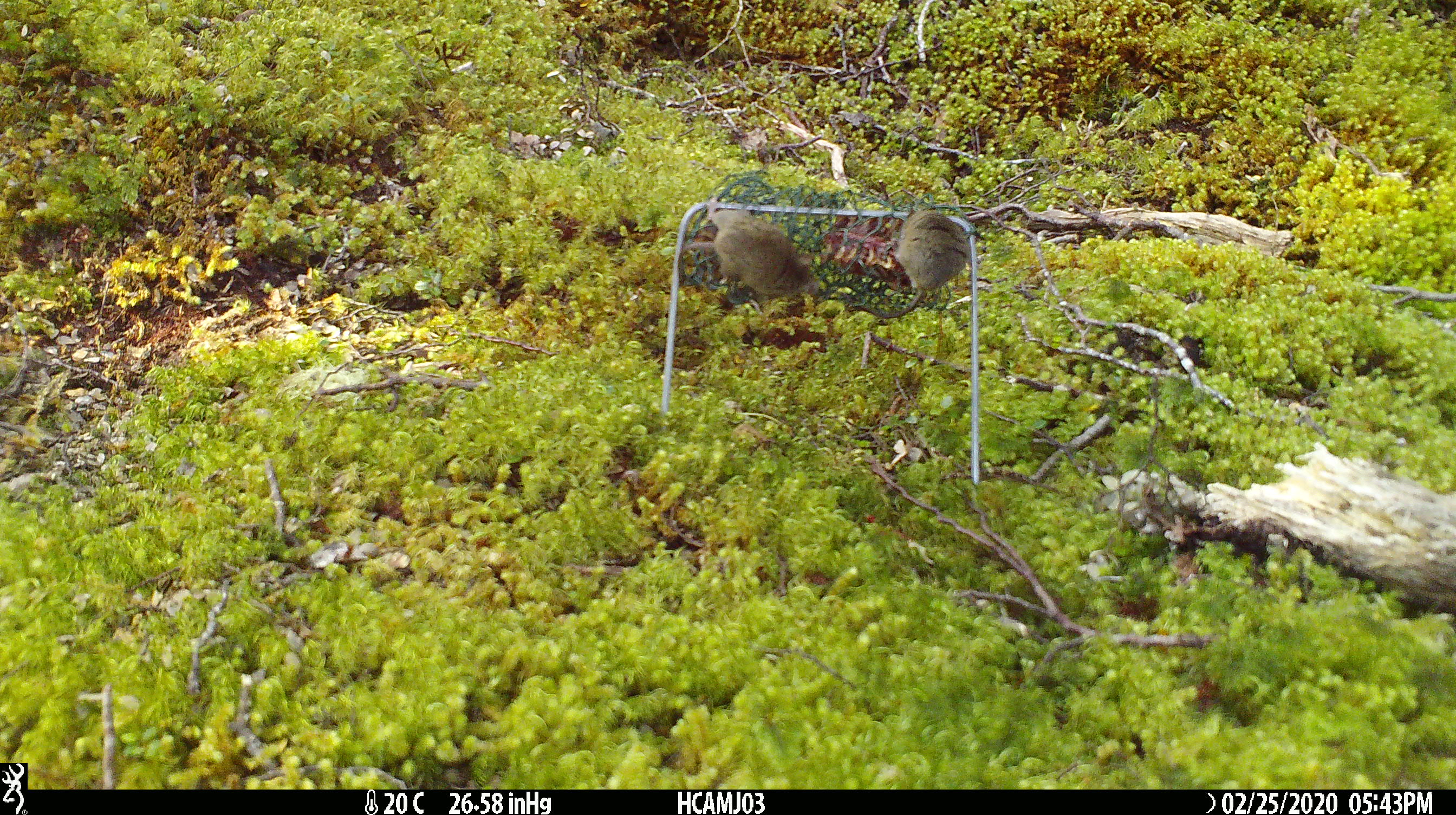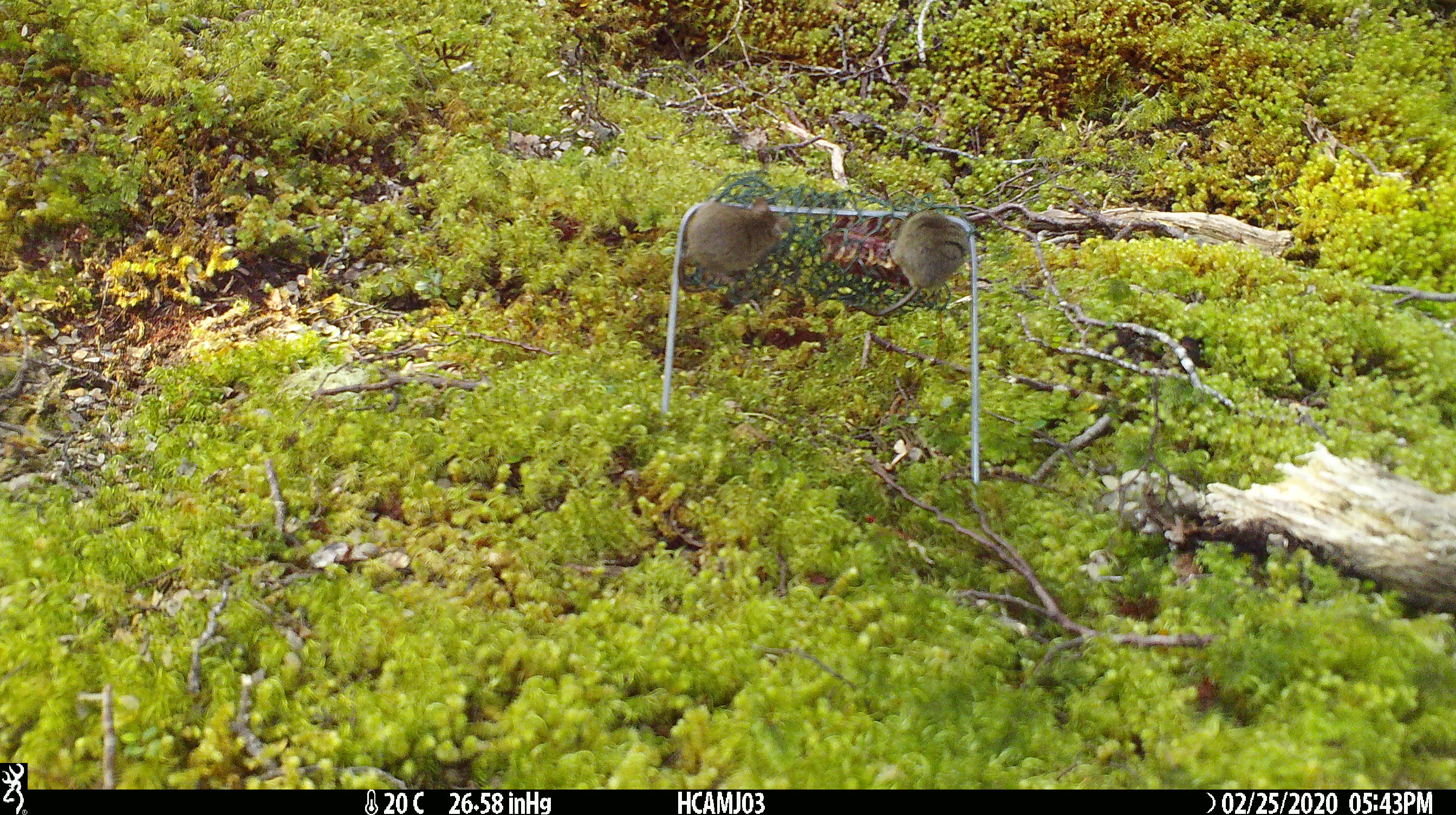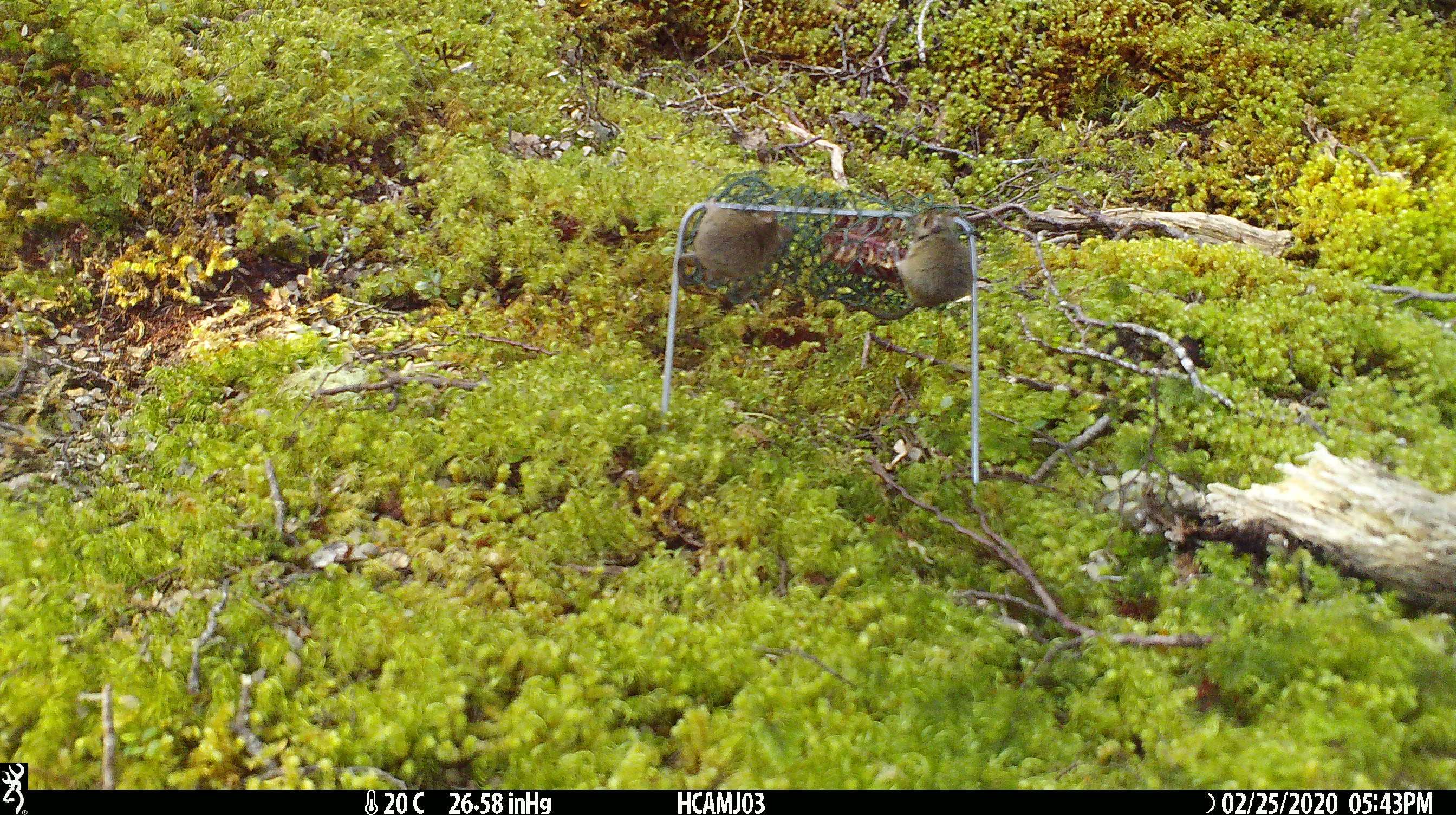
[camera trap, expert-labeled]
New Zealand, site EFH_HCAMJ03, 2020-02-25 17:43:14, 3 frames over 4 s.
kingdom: Animalia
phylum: Chordata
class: Mammalia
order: Rodentia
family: Muridae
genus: Mus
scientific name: Mus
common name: mouse